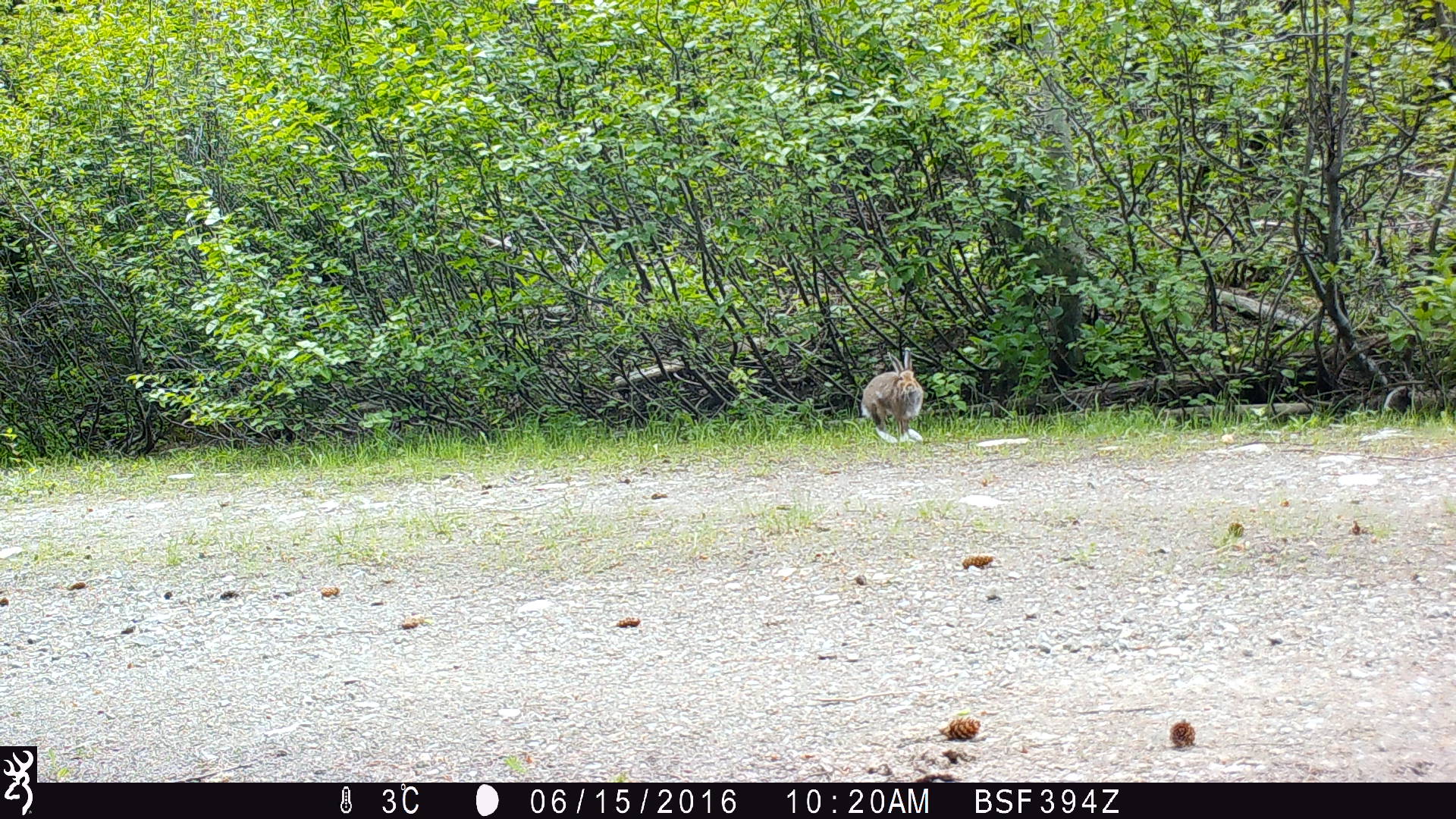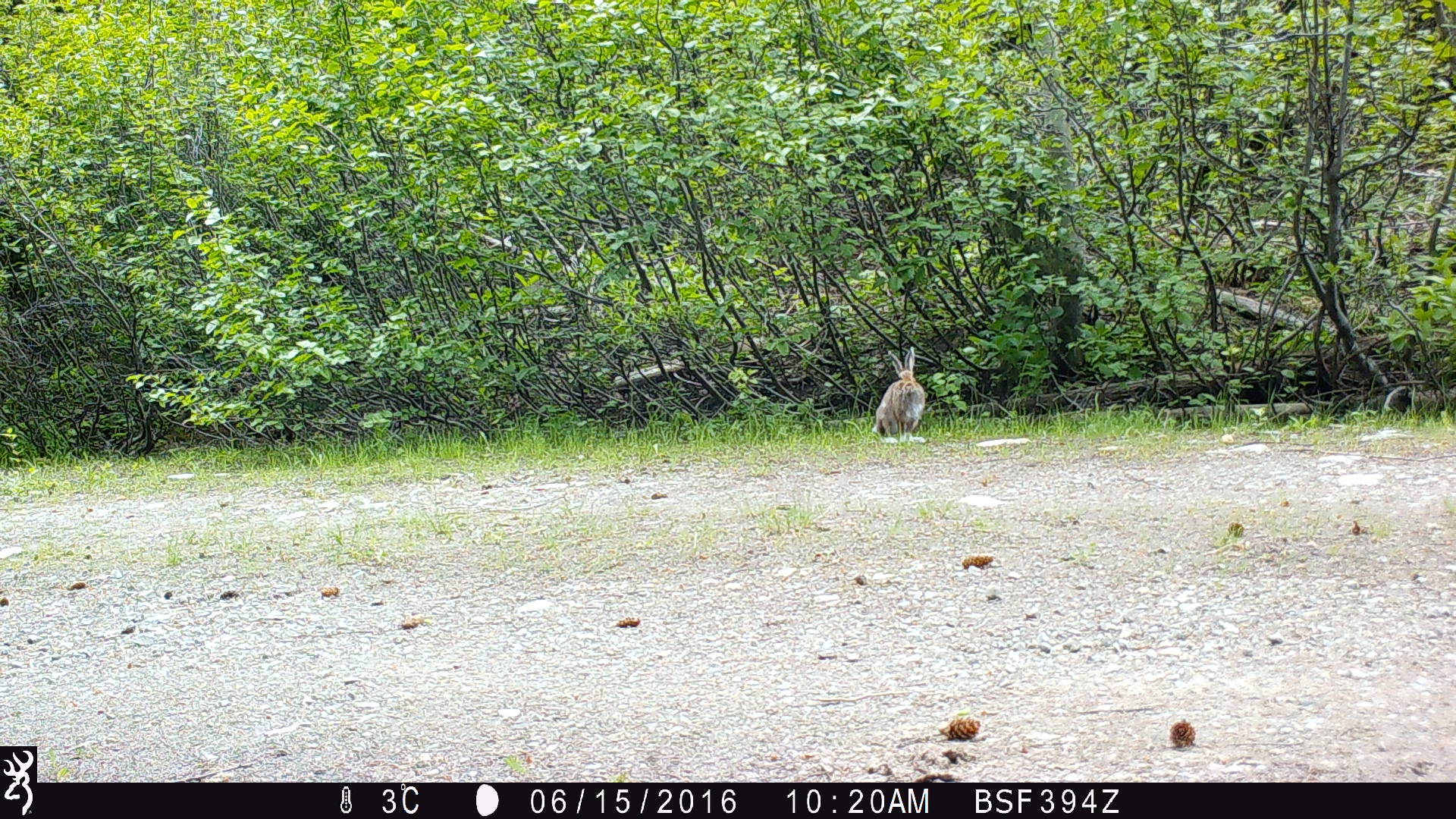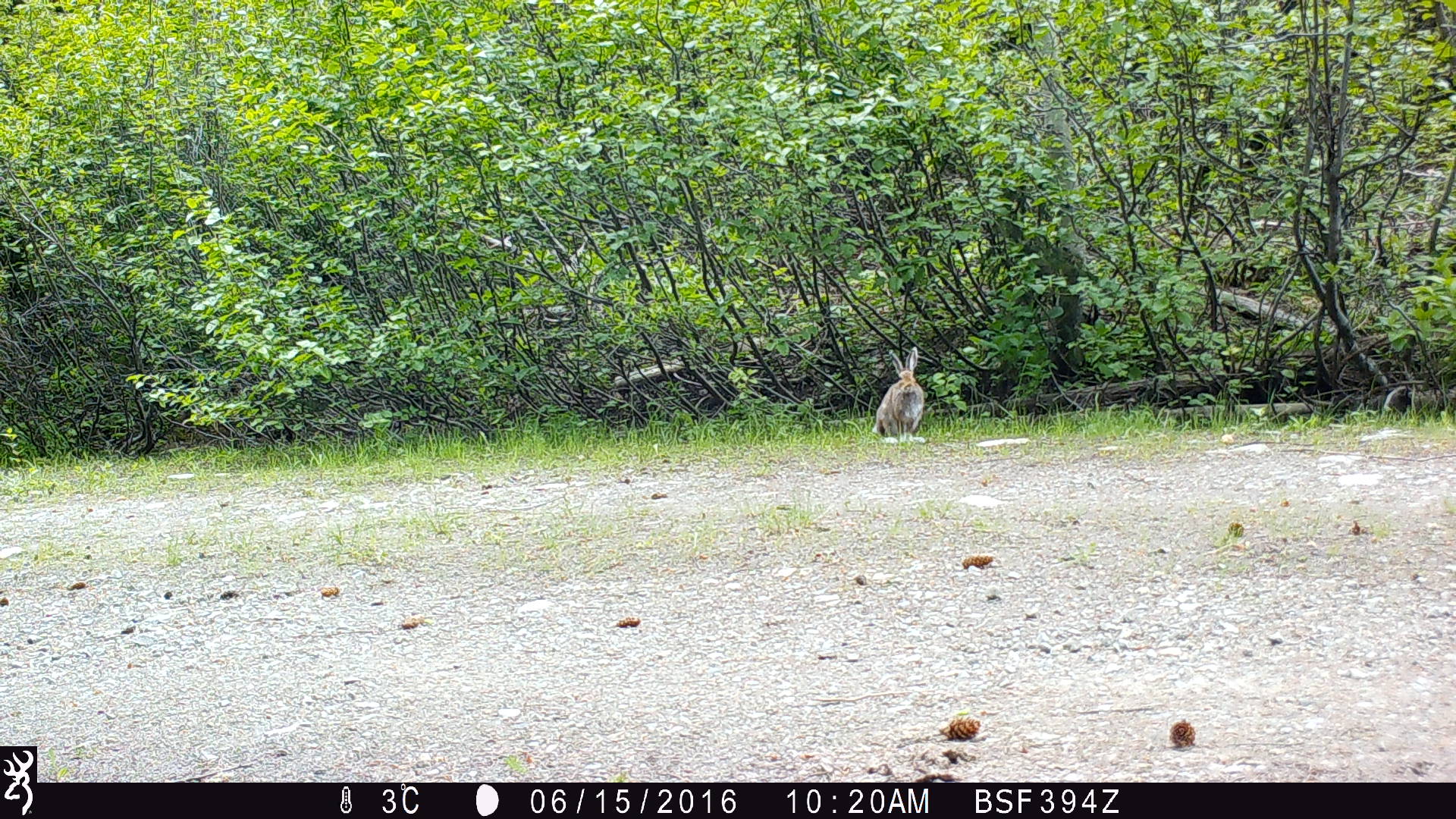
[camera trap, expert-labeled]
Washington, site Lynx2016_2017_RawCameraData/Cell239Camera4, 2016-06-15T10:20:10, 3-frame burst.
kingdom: Animalia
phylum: Chordata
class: Mammalia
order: Lagomorpha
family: Leporidae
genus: Lepus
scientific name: Lepus americanus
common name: snowshoe hare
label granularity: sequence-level